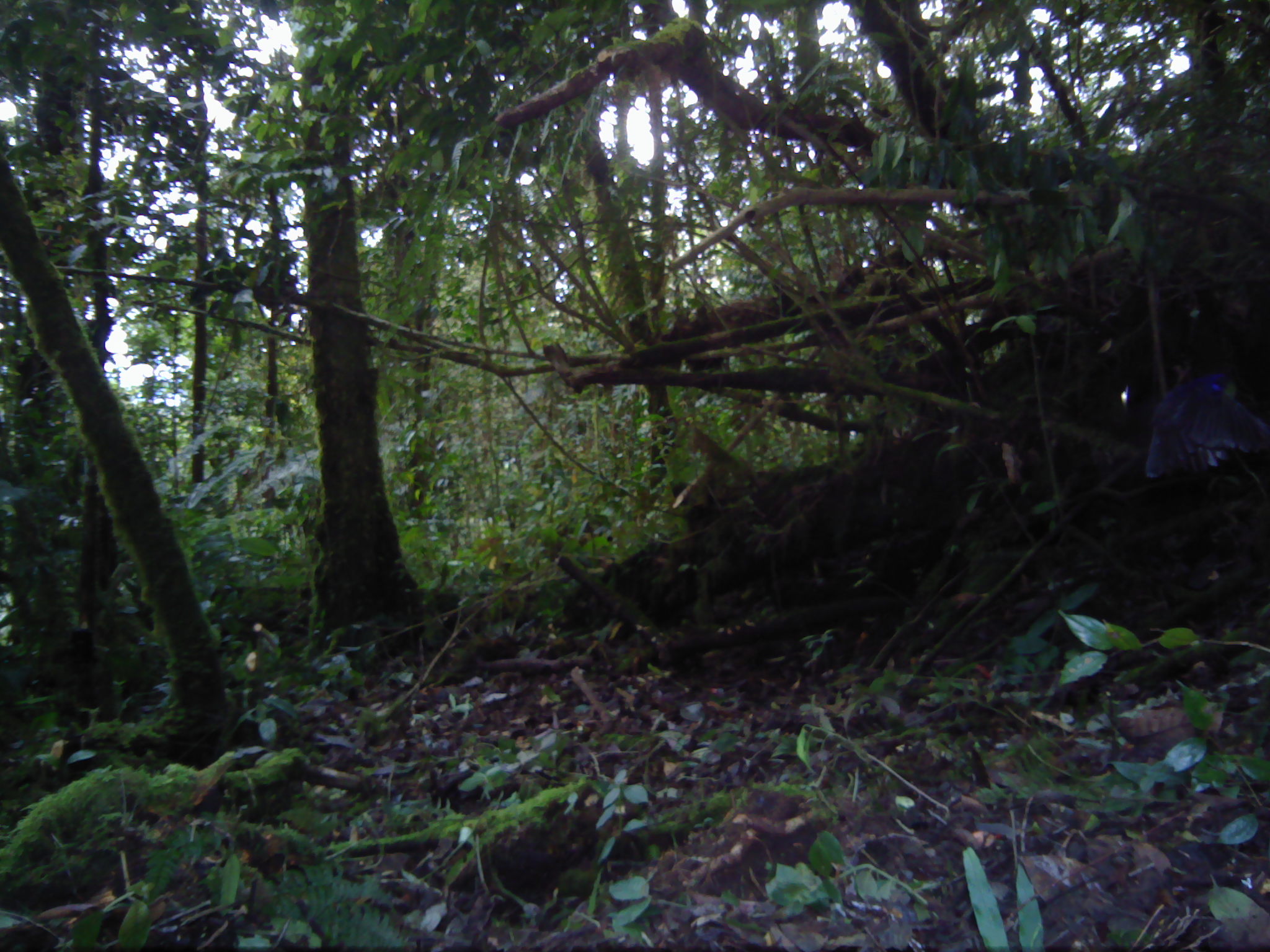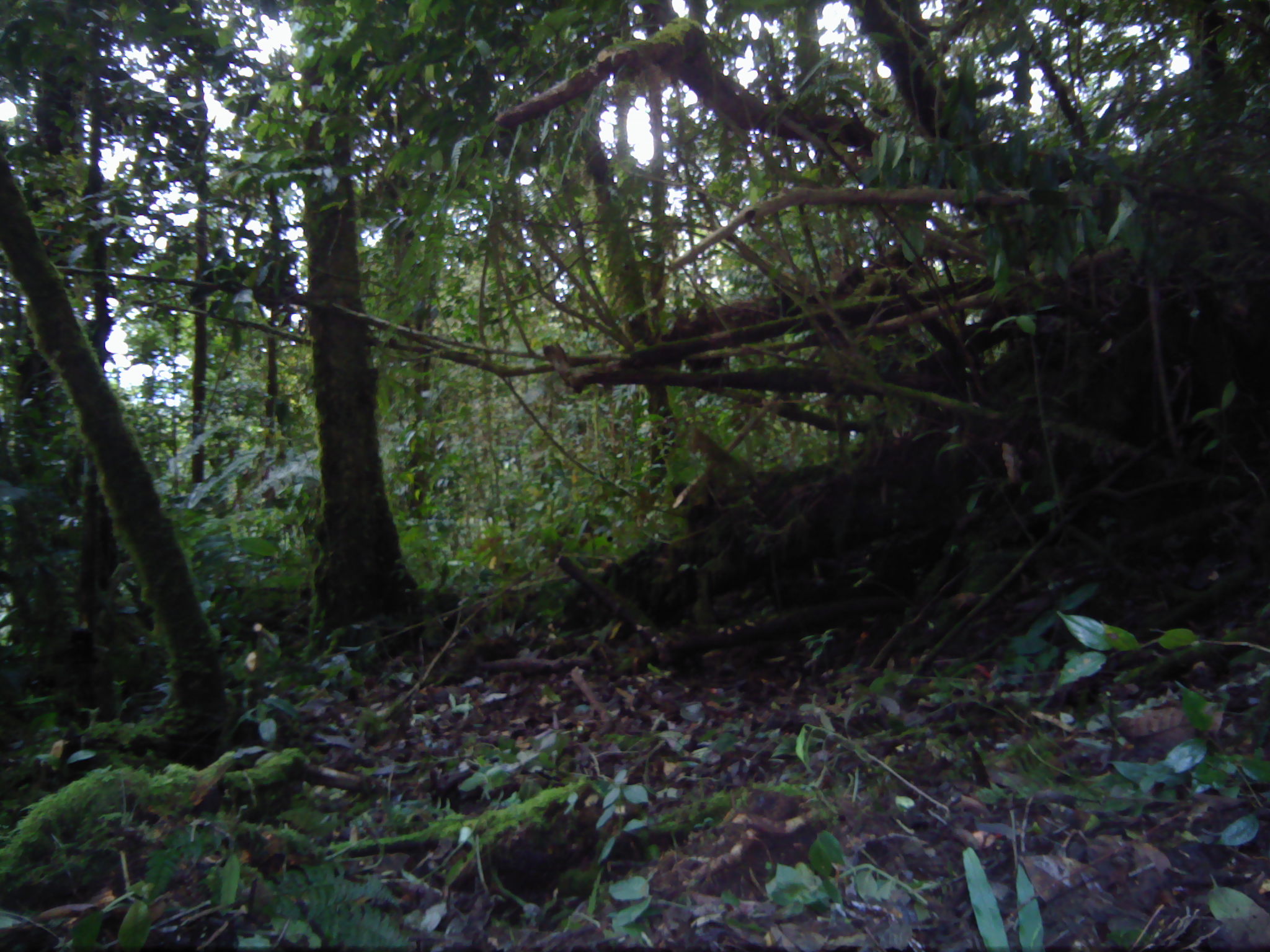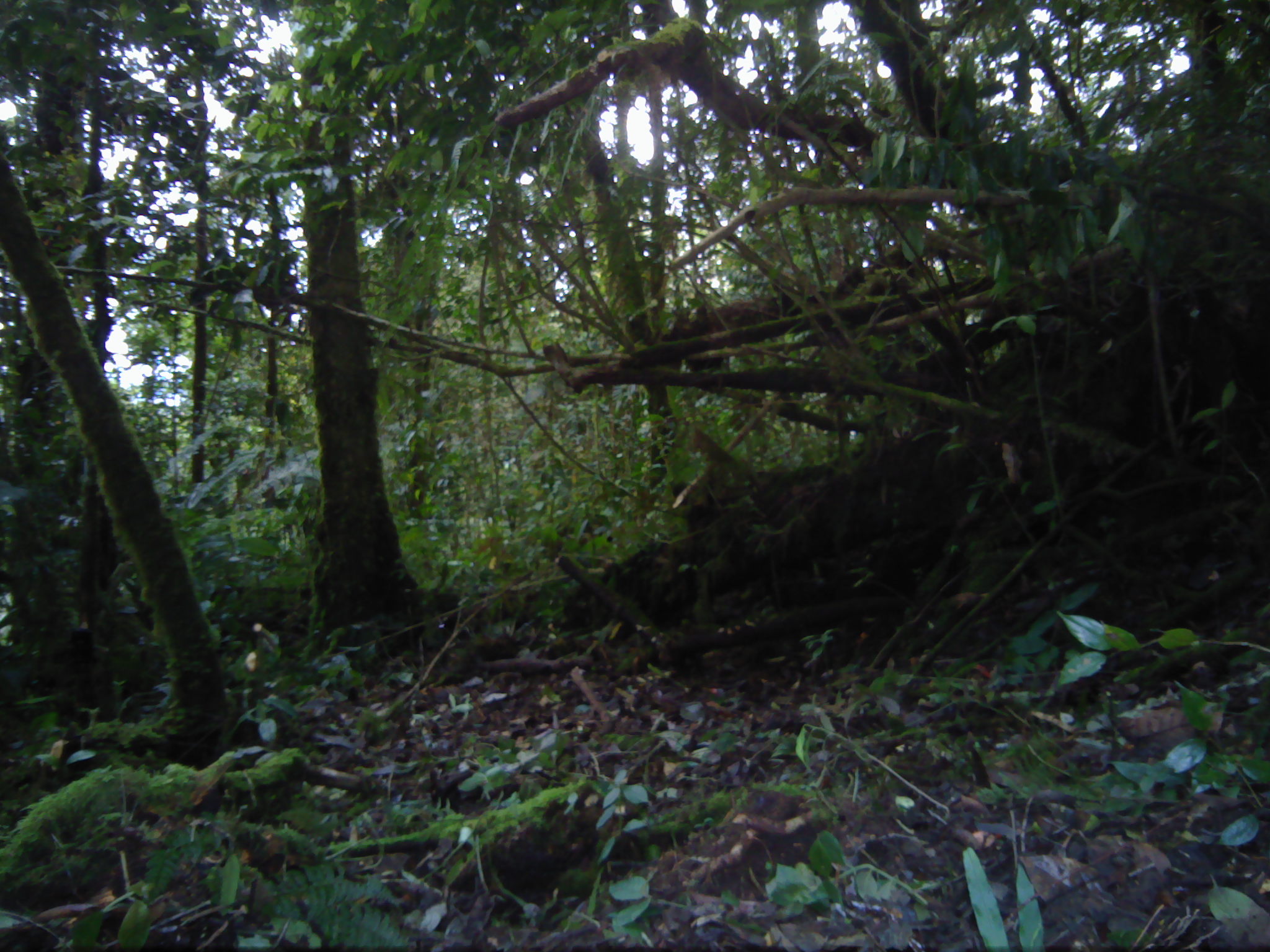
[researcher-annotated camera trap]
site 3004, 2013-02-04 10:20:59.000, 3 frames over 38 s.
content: unidentified animal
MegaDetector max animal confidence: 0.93